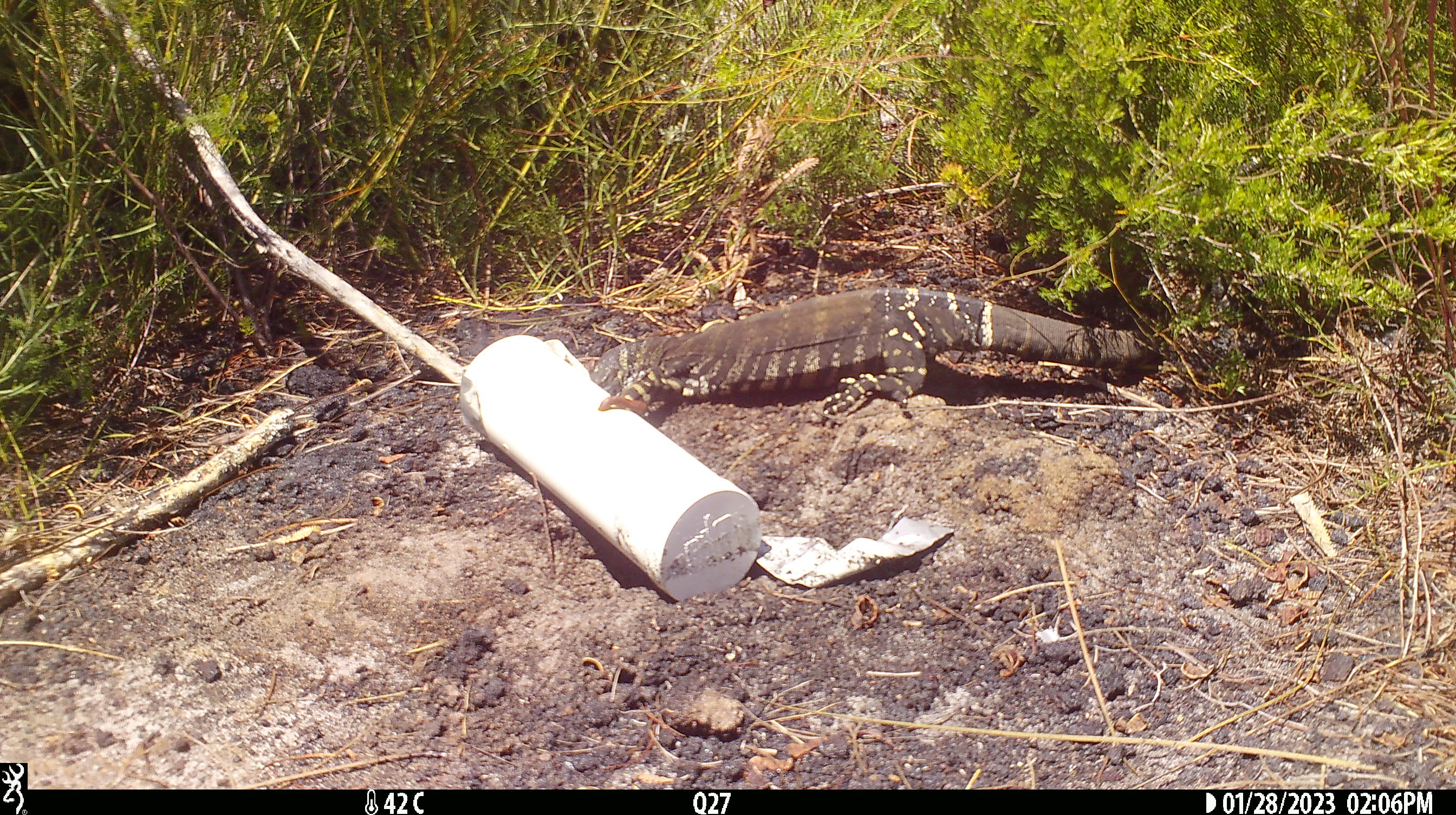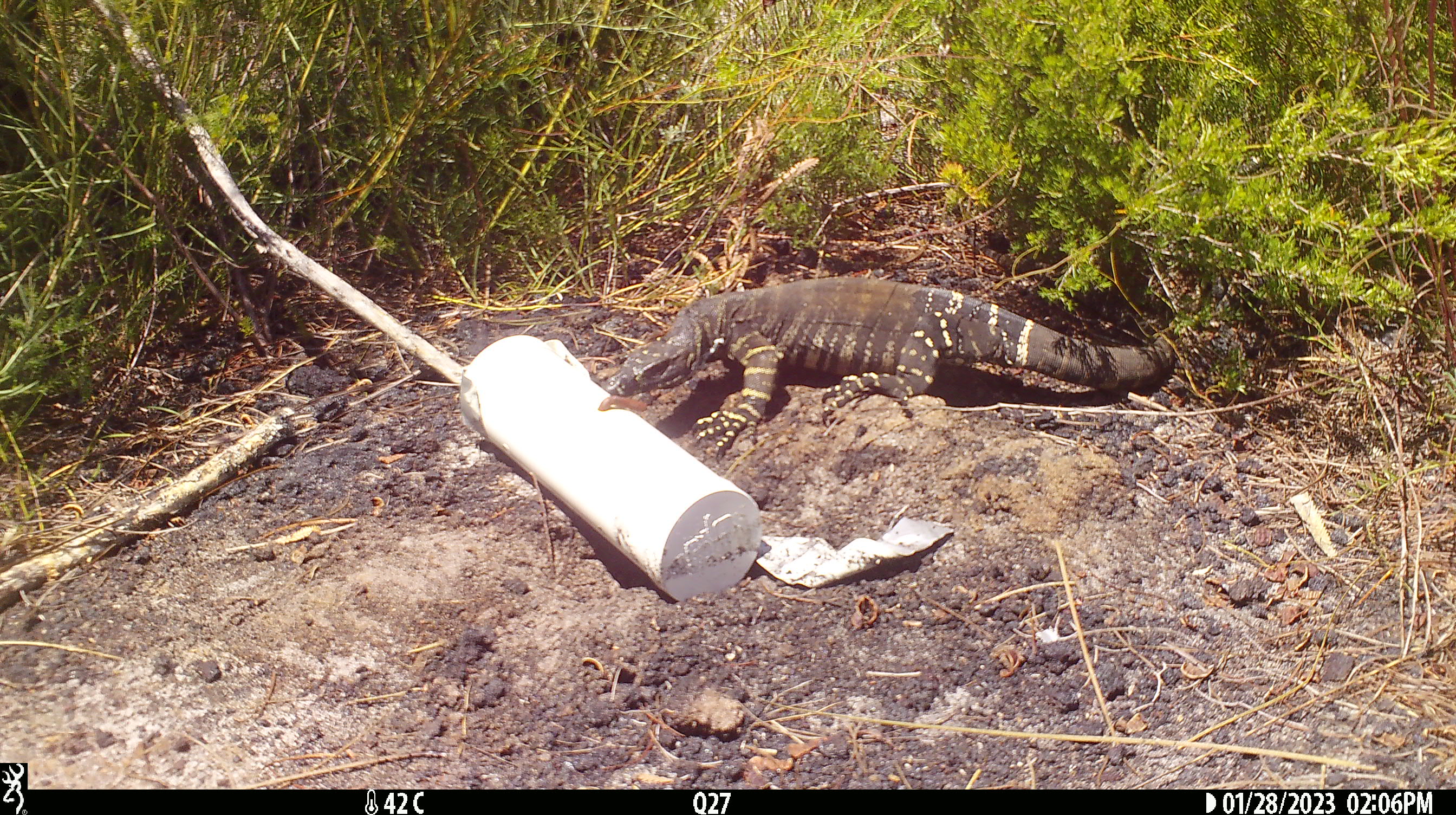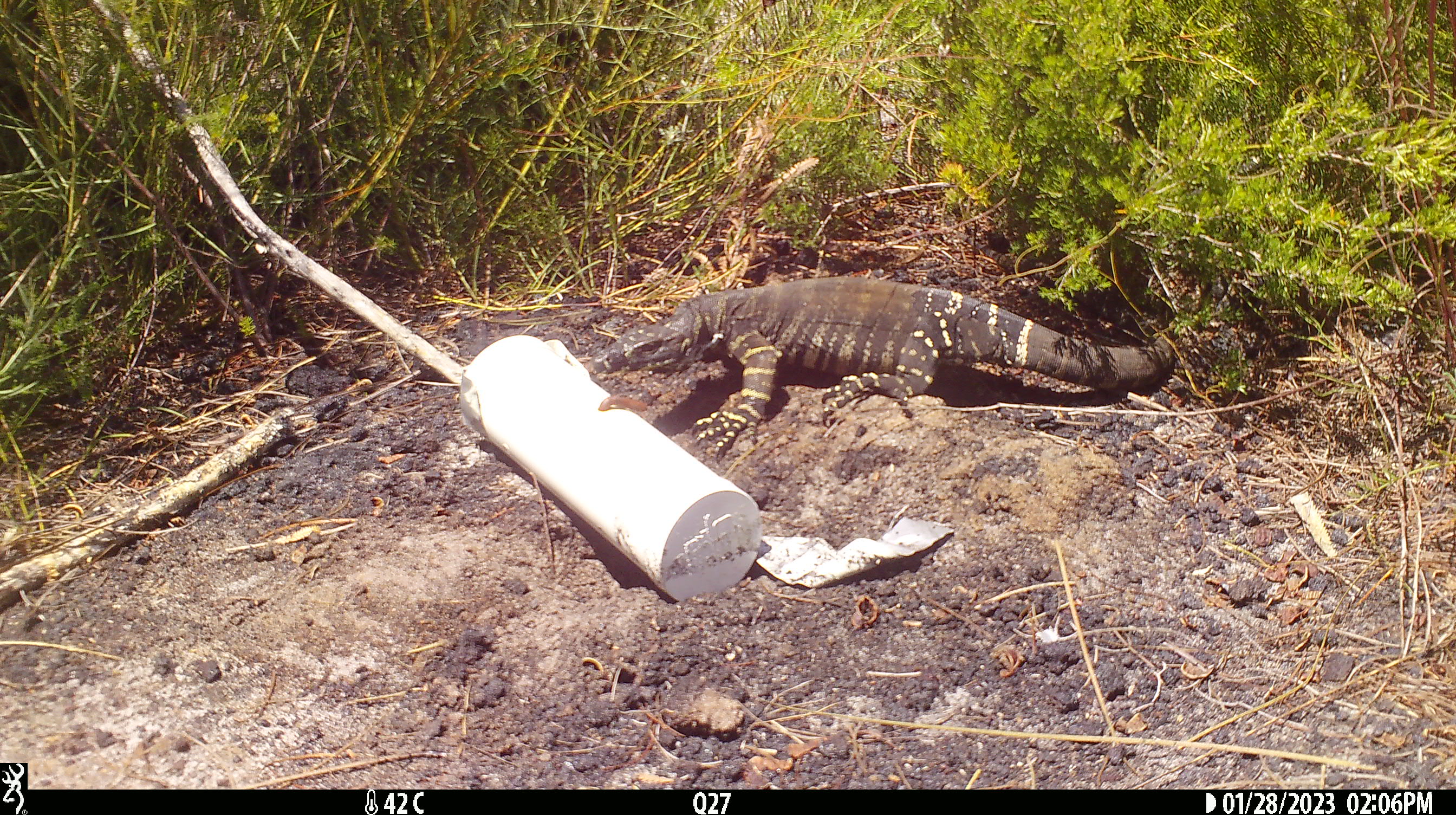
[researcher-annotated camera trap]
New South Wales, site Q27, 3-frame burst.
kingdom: Animalia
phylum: Chordata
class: Reptilia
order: Squamata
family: Varanidae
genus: Varanus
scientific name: Varanus varius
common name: lace monitor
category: goanna